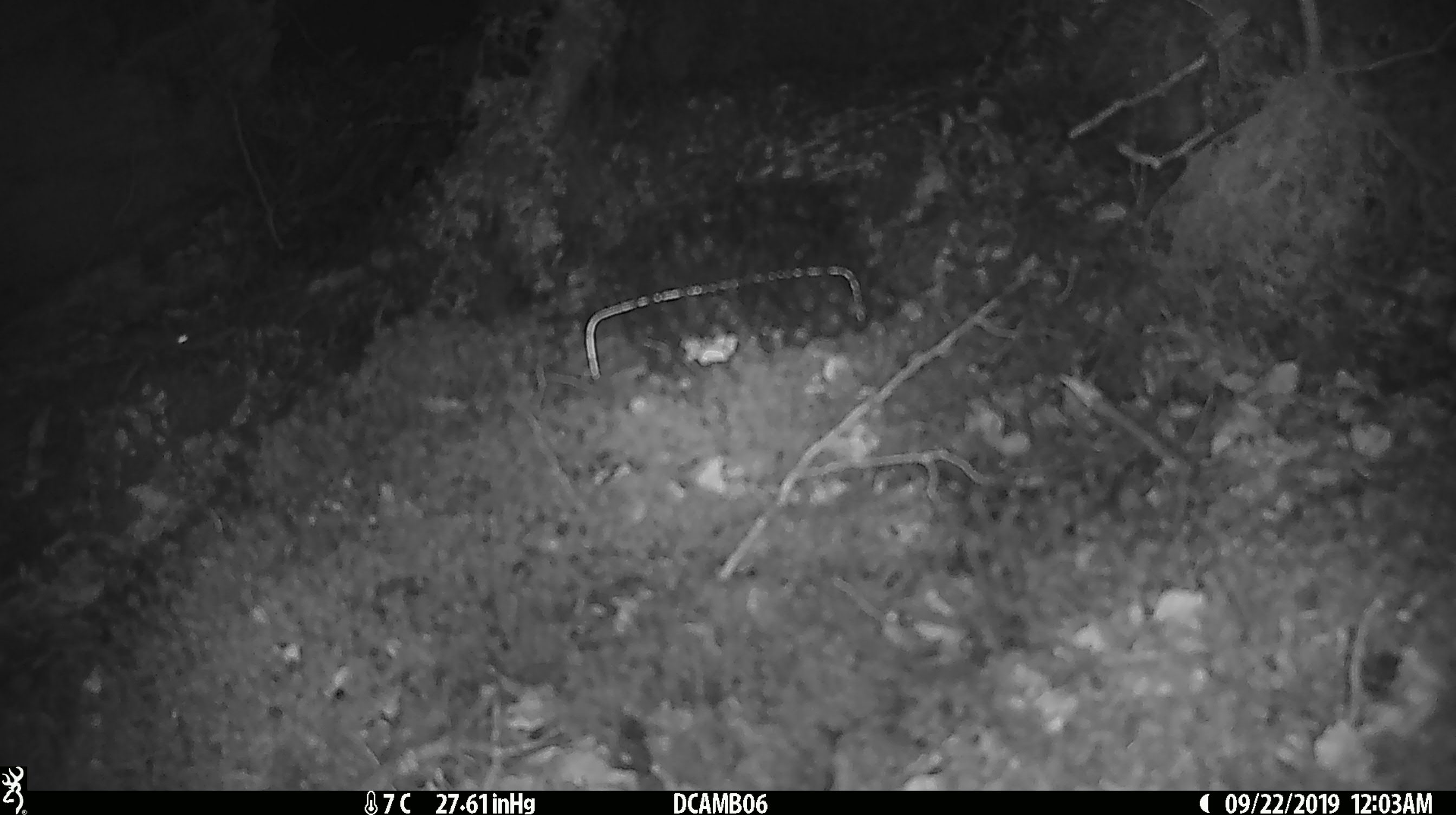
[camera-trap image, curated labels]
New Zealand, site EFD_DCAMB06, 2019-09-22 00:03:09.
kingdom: Animalia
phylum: Chordata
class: Mammalia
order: Rodentia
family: Muridae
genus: Mus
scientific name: Mus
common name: mouse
Mouse (Mus).